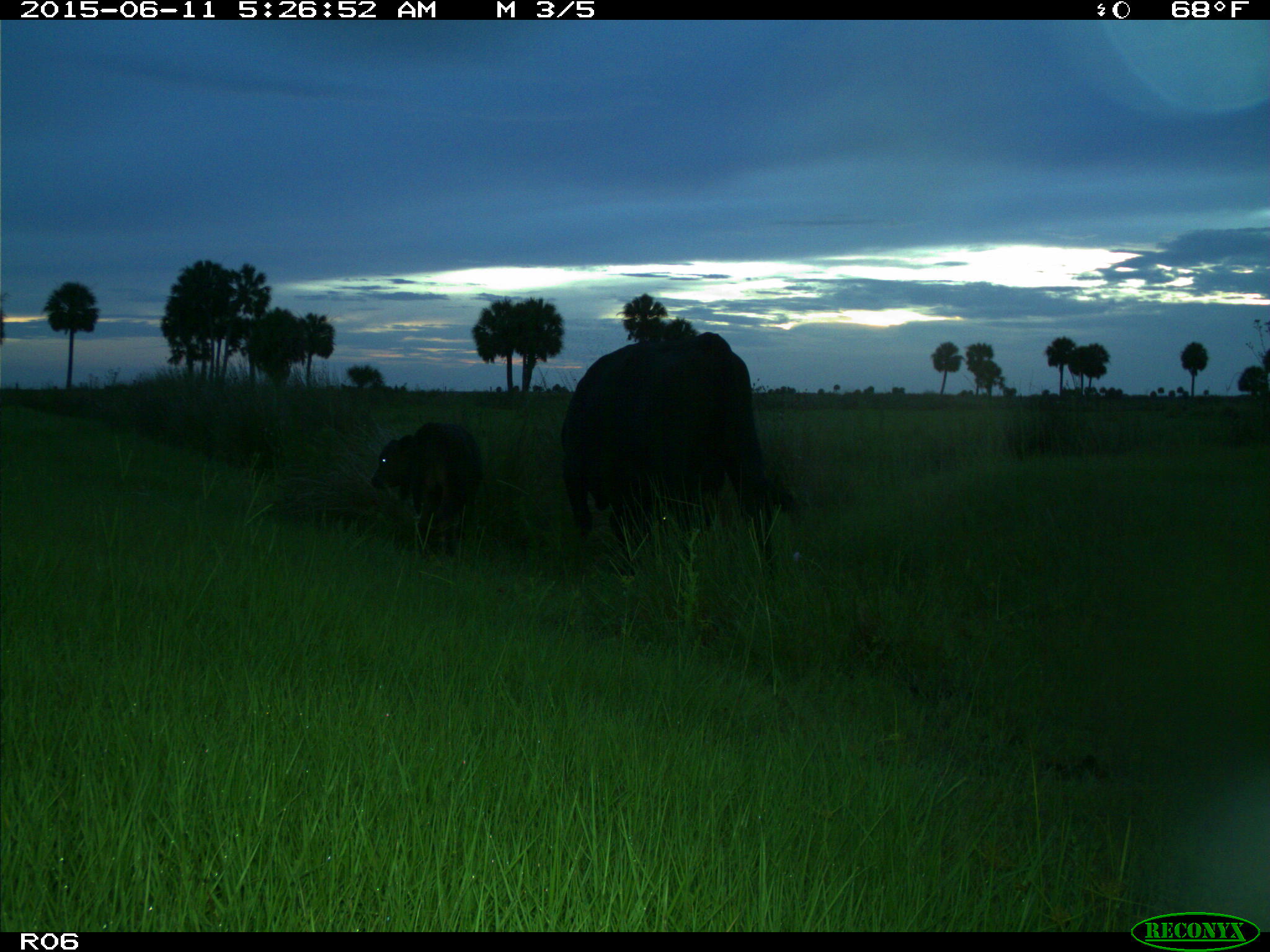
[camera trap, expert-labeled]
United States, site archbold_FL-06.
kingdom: Animalia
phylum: Chordata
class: Mammalia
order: Artiodactyla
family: Bovidae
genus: Bos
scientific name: Bos taurus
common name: domestic cow